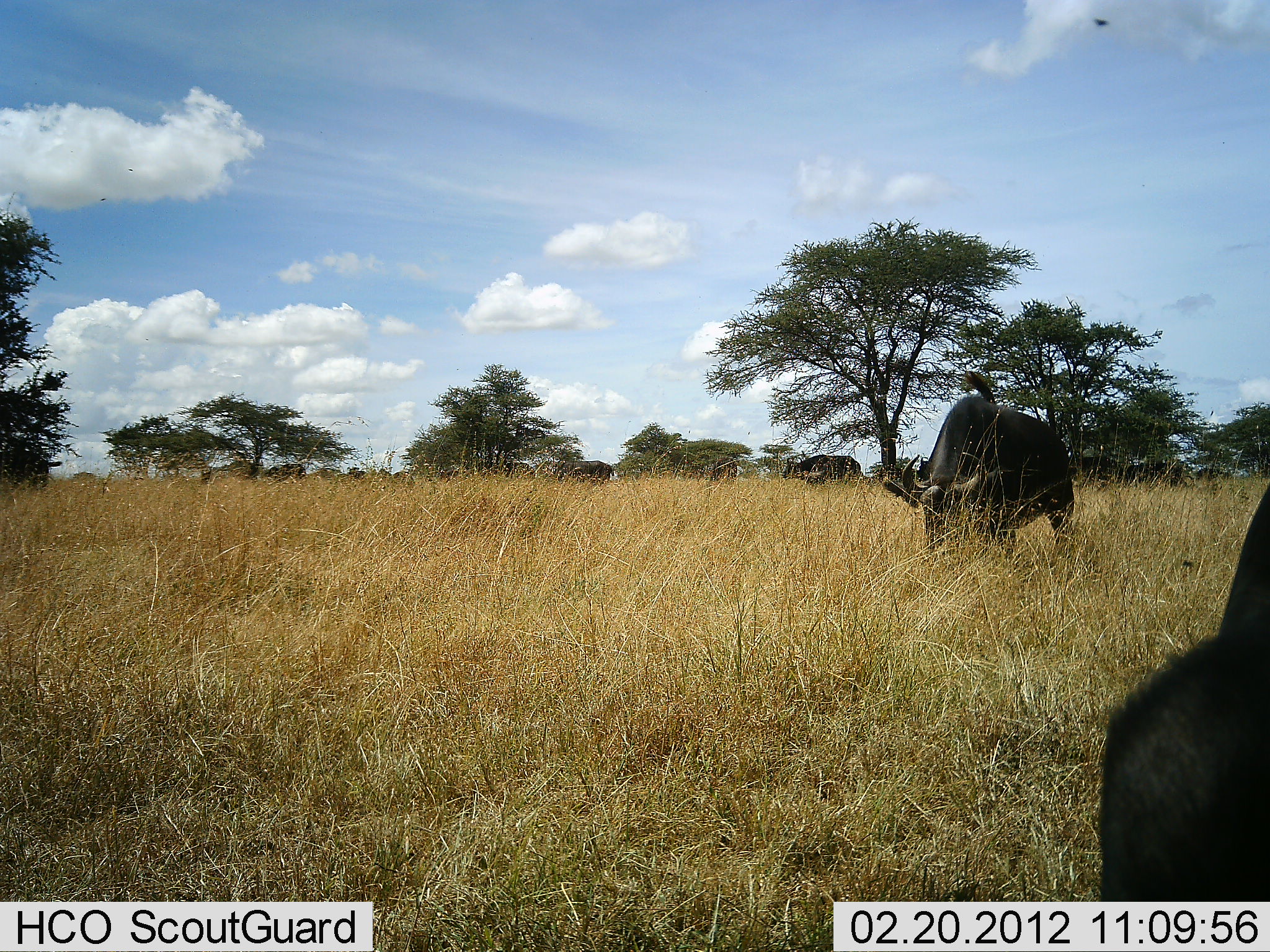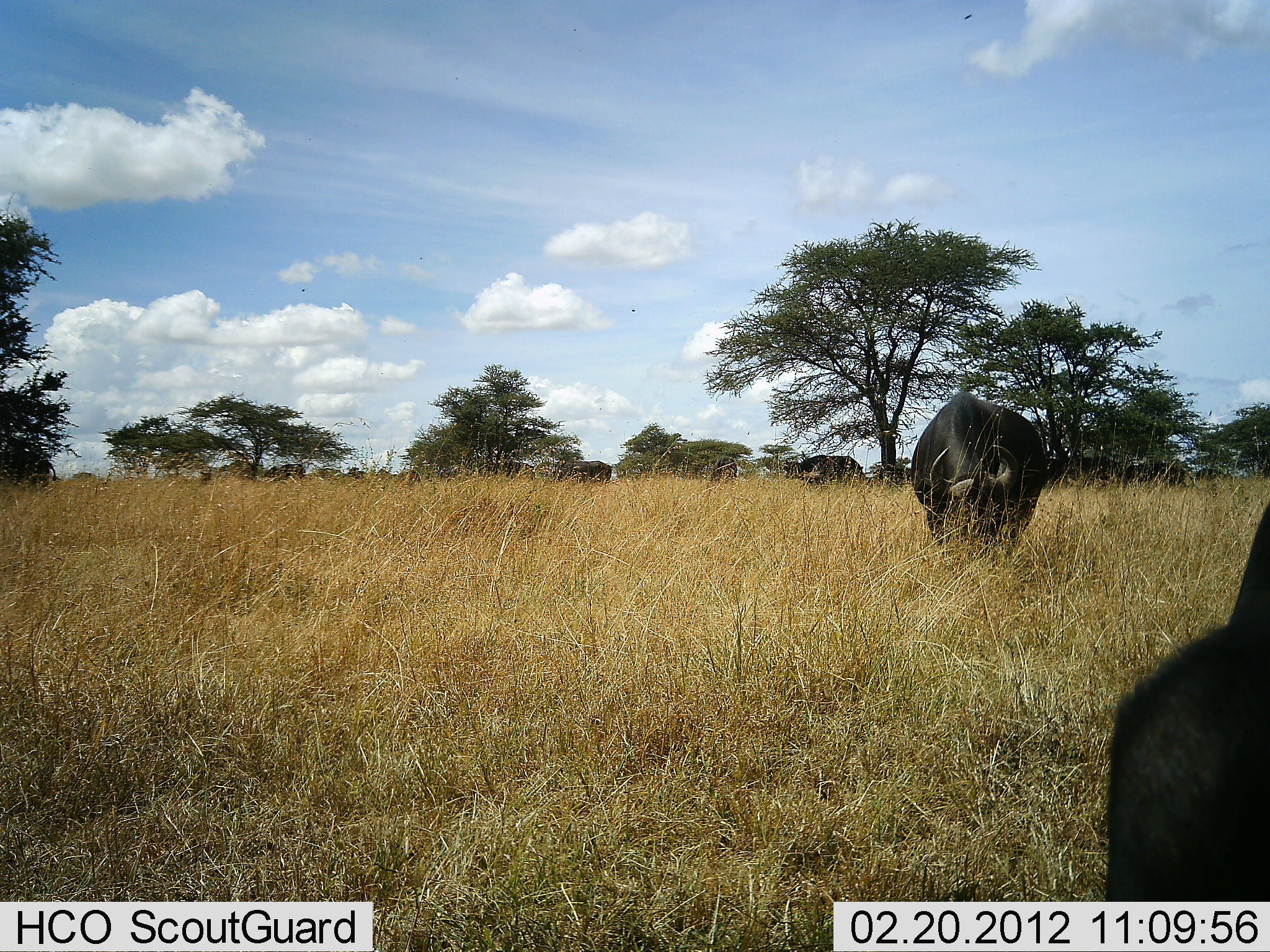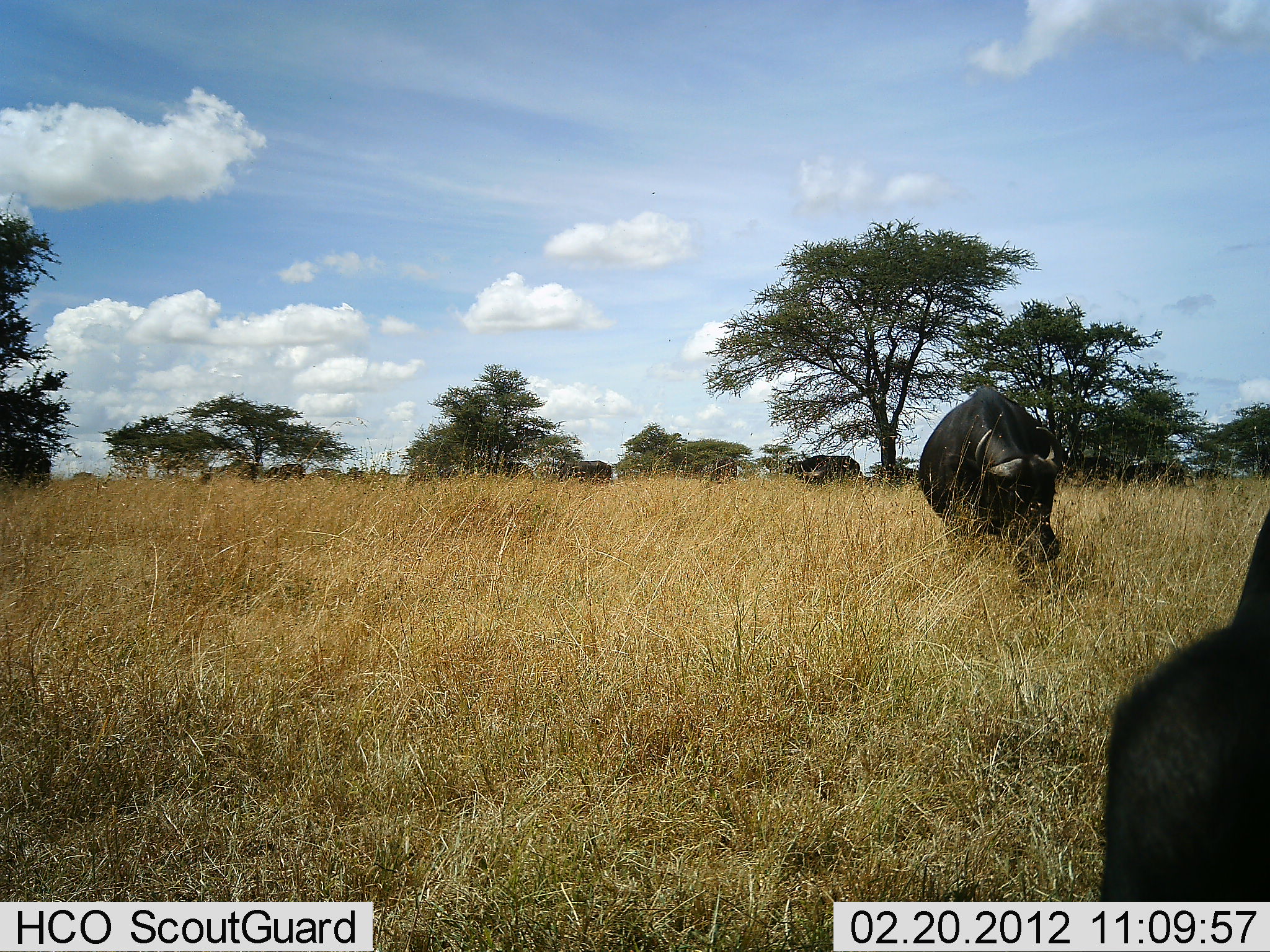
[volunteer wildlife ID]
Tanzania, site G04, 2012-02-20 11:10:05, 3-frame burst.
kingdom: Animalia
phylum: Chordata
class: Mammalia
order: Artiodactyla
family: Bovidae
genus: Syncerus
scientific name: Syncerus caffer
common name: cape buffalo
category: buffalo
Buffalo (cape buffalo) (Syncerus caffer), count 10. Behavior (volunteer vote fractions): standing 55%, resting 5%, moving 14%, interacting 0%. Young present (vote fraction): 0%. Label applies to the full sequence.